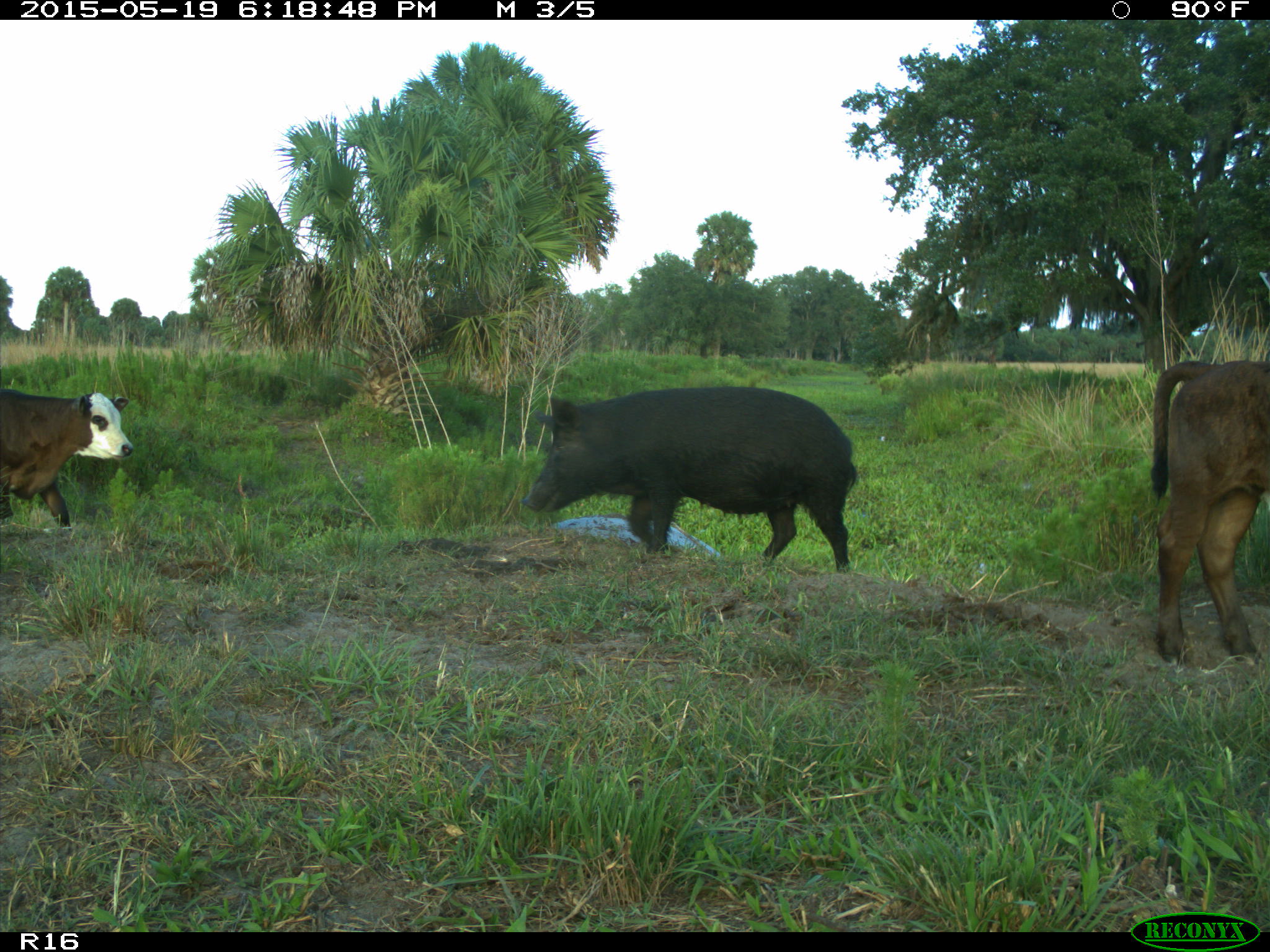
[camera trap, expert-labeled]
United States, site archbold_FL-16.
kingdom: Animalia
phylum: Chordata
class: Mammalia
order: Artiodactyla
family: Suidae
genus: Sus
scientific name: Sus scrofa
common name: wild boar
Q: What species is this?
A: Sus scrofa (wild boar).